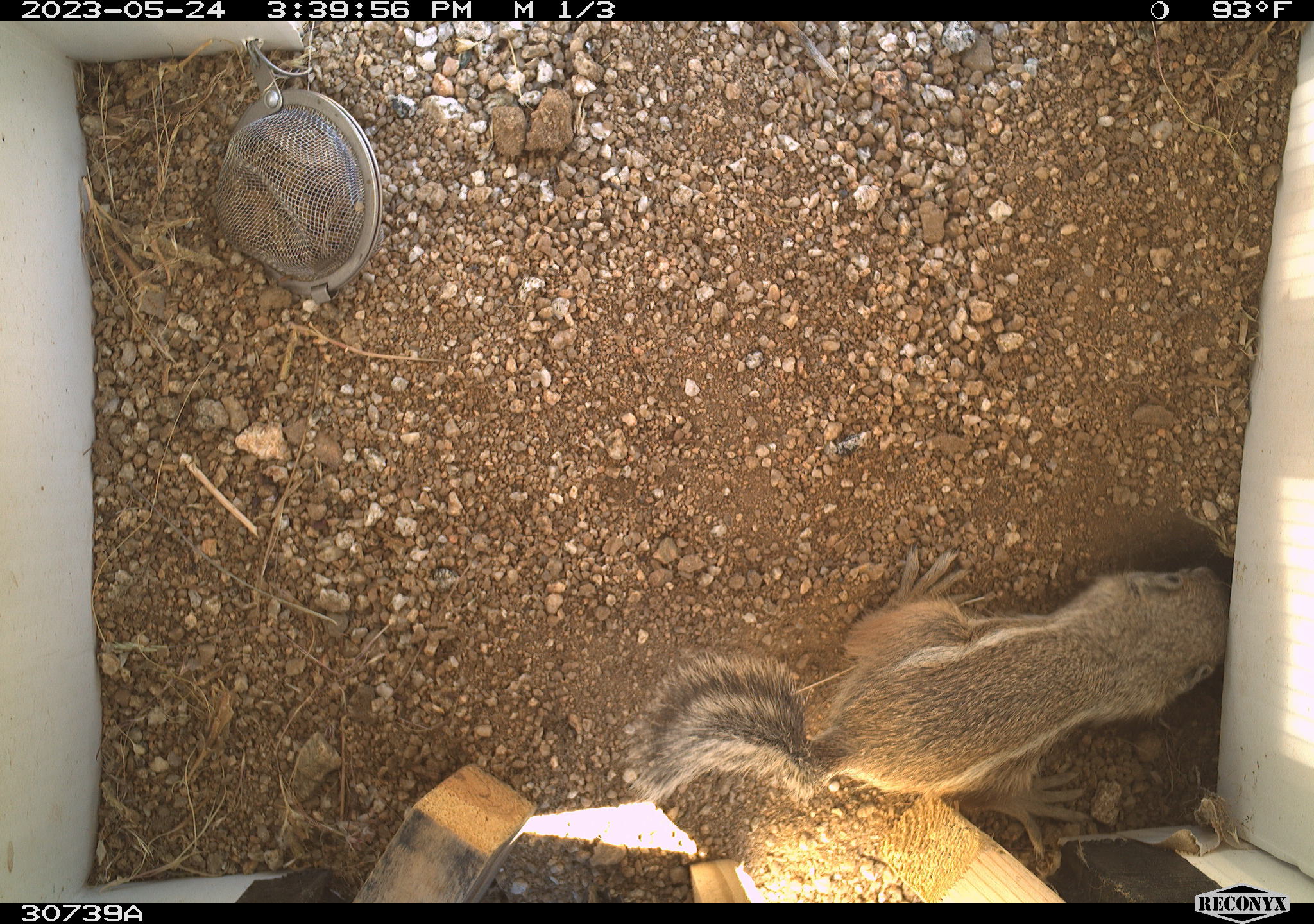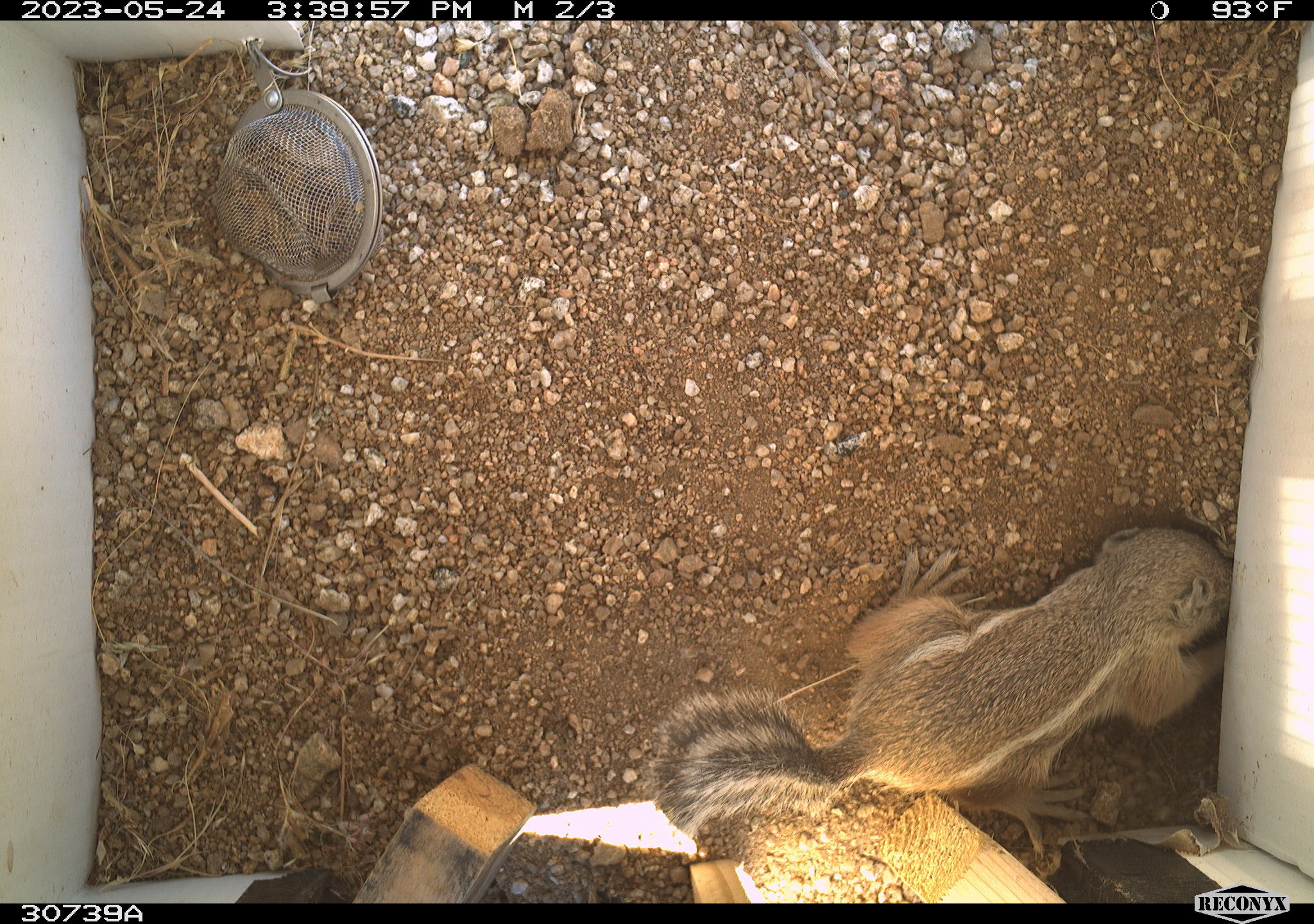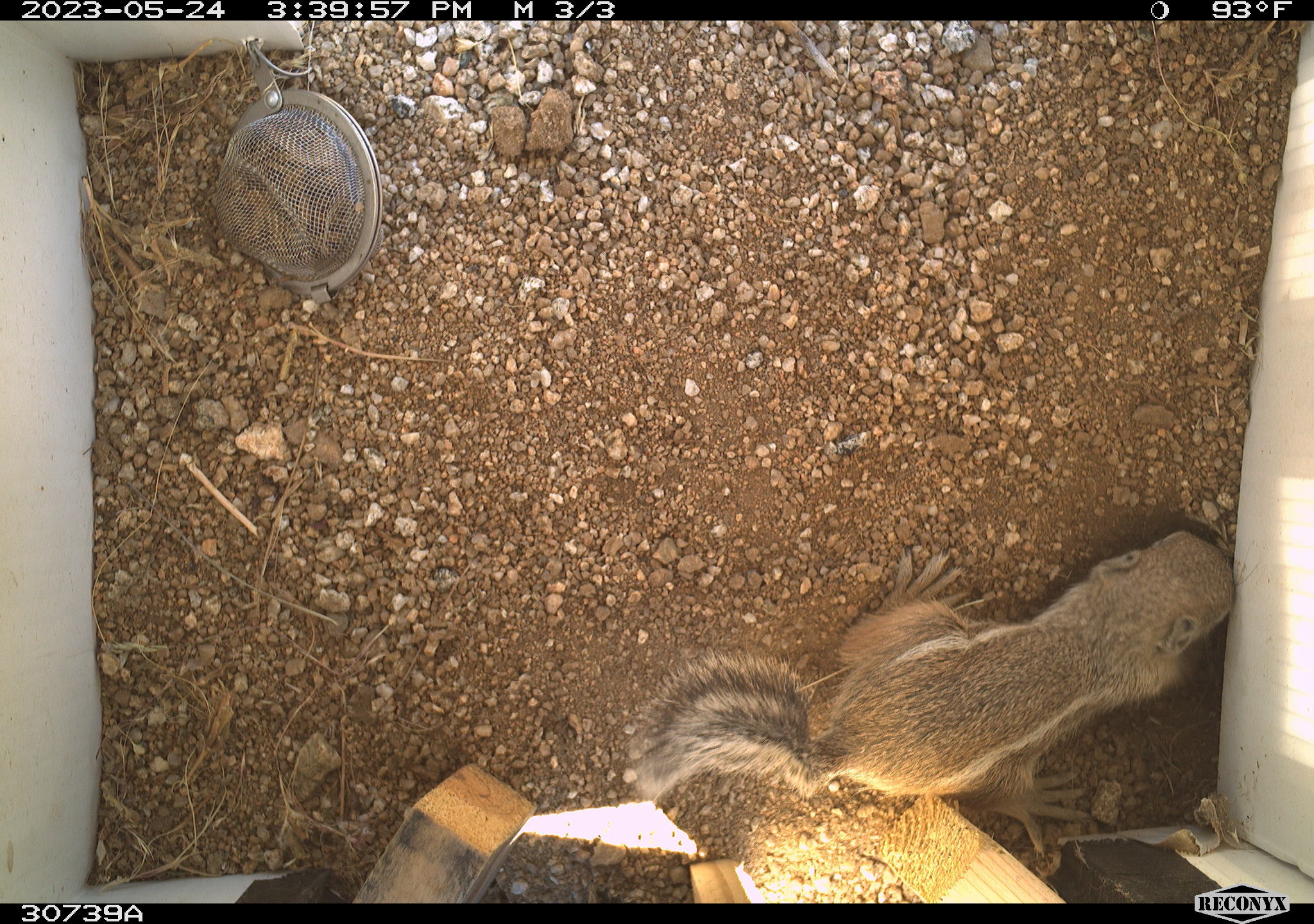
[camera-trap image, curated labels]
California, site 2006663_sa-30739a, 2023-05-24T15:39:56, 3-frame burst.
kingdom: Animalia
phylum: Chordata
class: Mammalia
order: Rodentia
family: Sciuridae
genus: Ammospermophilus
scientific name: Ammospermophilus leucurus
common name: white-tailed antelope squirrel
White-tailed antelope squirrel (Ammospermophilus leucurus).